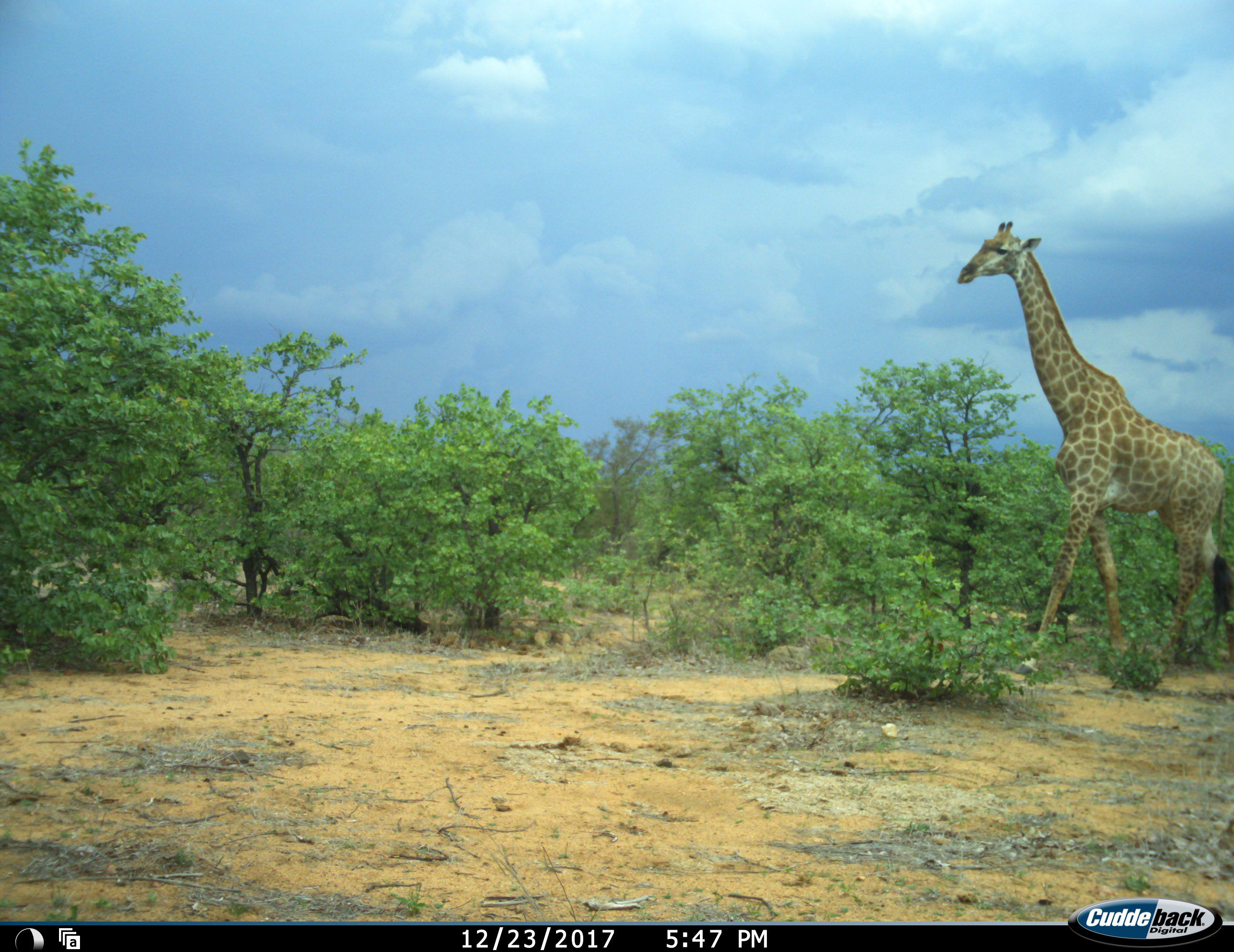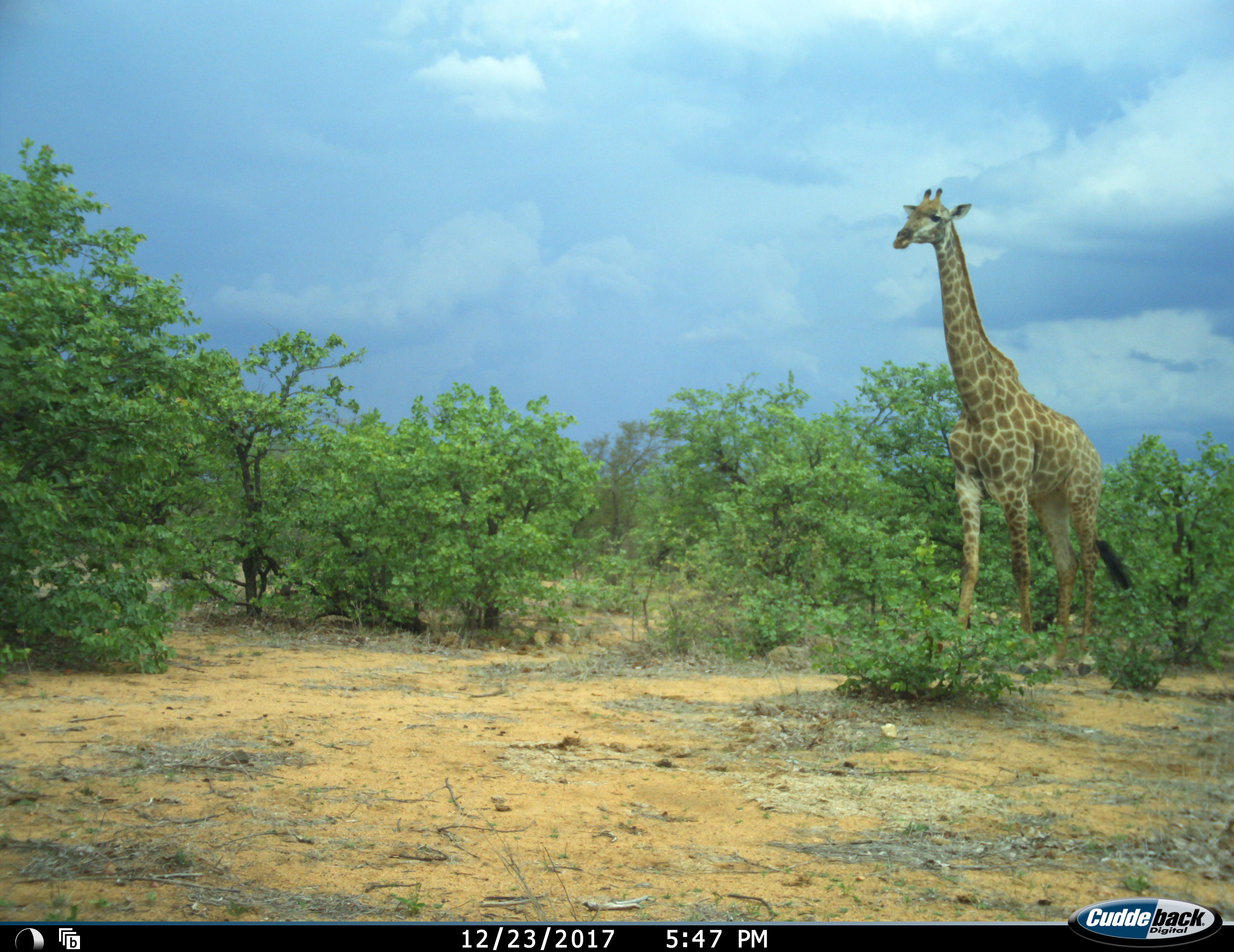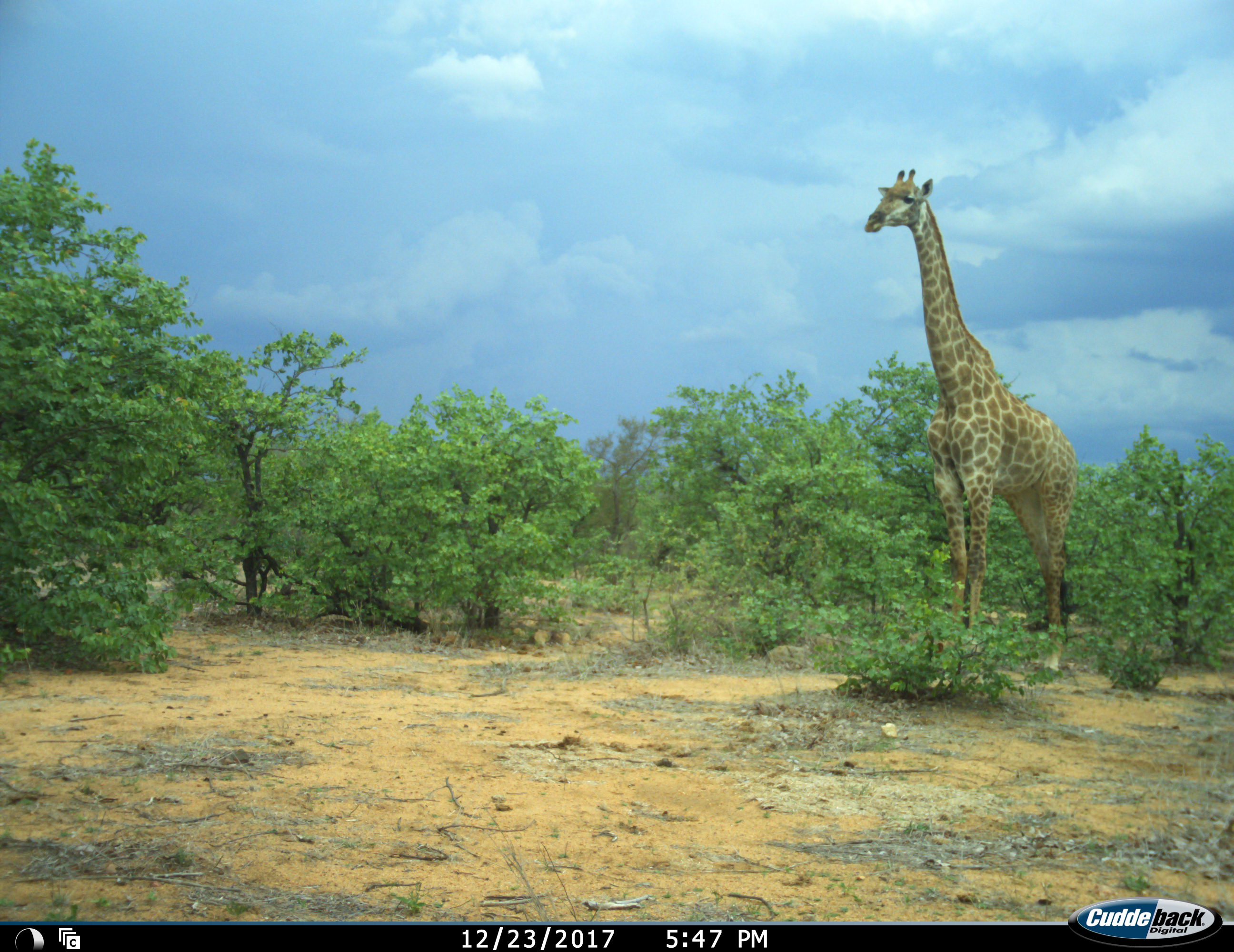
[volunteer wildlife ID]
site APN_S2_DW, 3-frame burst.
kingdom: Animalia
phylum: Chordata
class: Mammalia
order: Artiodactyla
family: Giraffidae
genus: Giraffa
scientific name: Giraffa camelopardalis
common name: giraffe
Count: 1.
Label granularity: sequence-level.